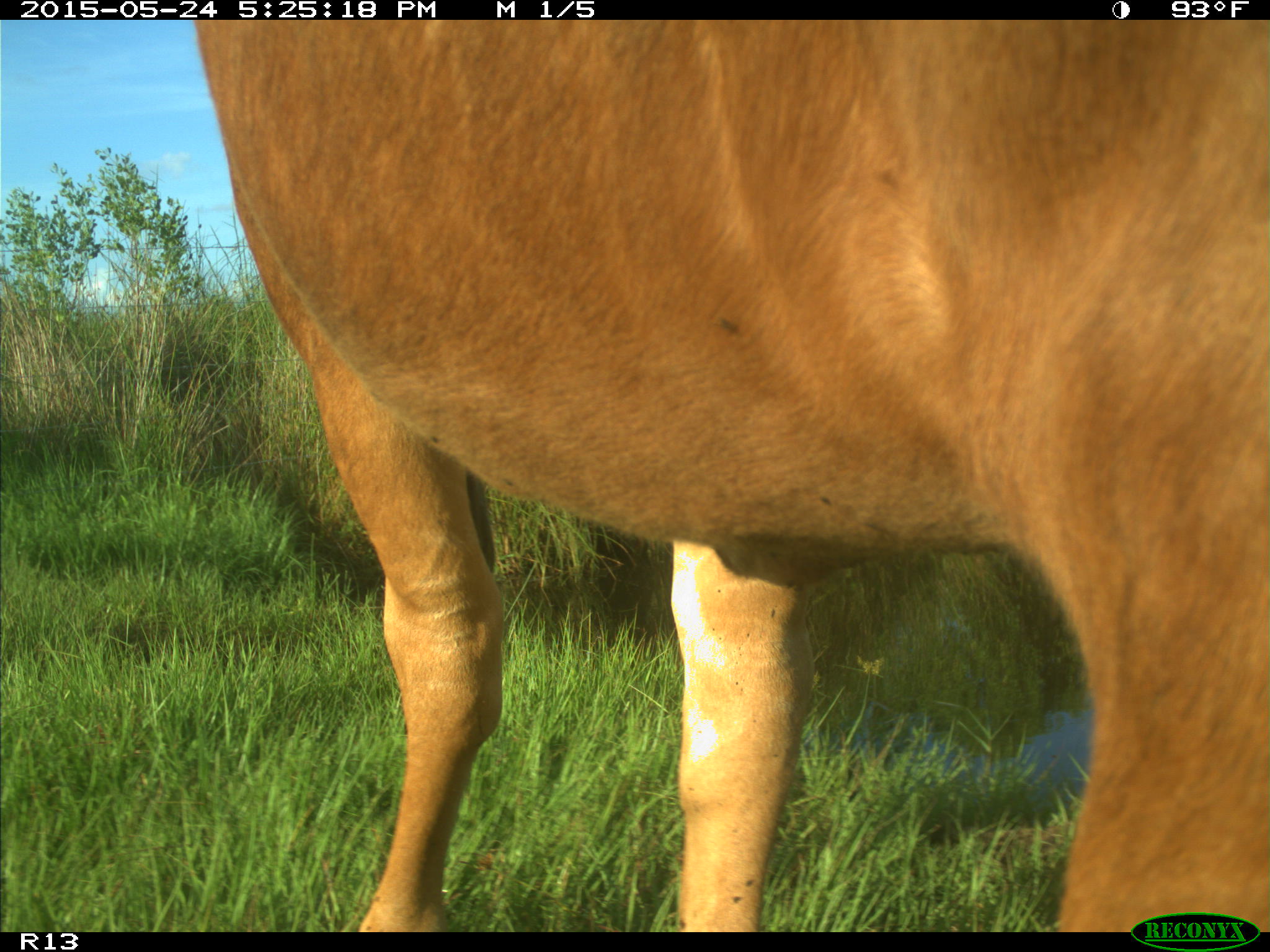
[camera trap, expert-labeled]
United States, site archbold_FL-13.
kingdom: Animalia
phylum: Chordata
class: Mammalia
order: Artiodactyla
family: Bovidae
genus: Bos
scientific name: Bos taurus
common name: domestic cow